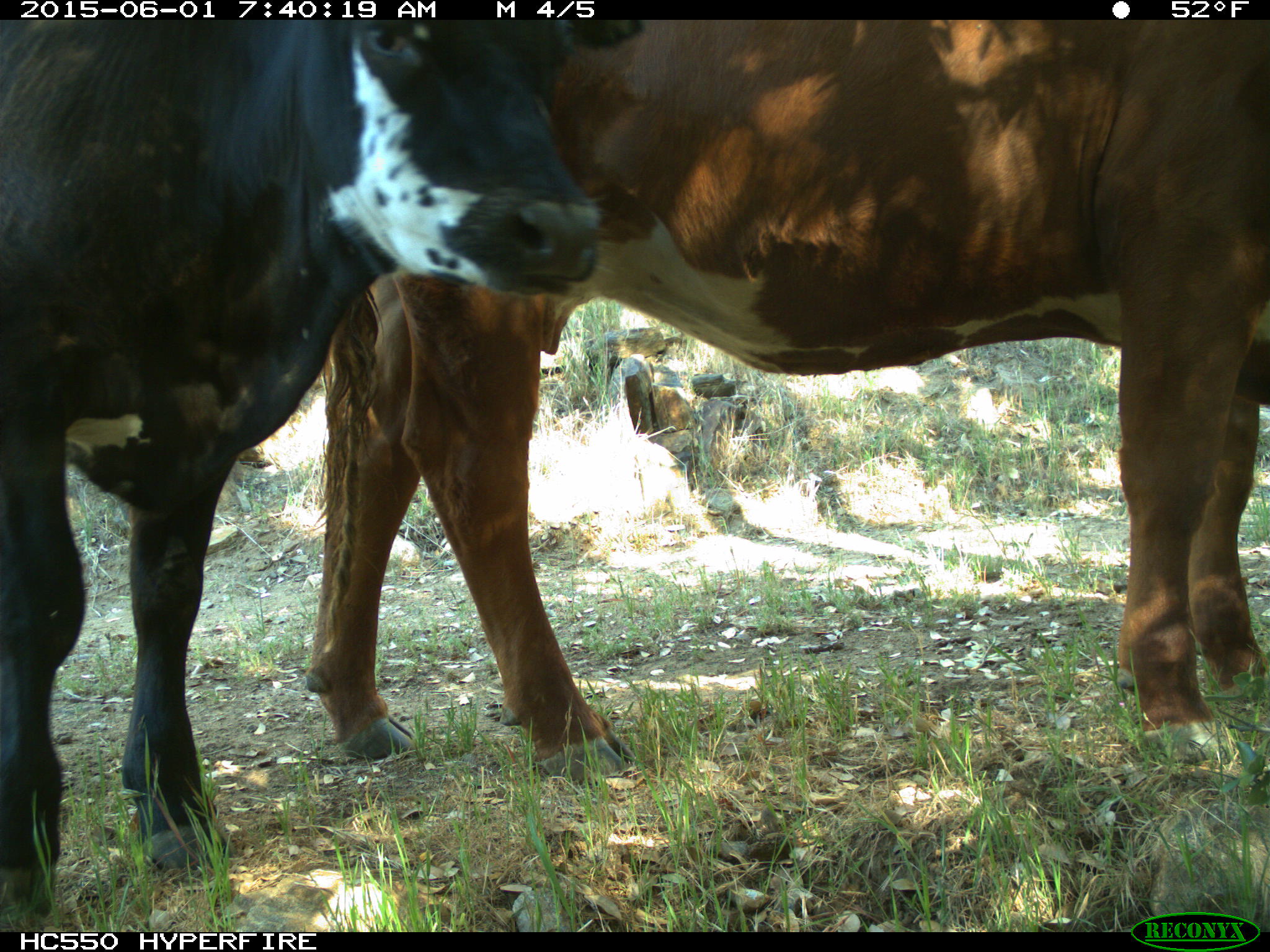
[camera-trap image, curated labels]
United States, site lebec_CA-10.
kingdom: Animalia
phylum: Chordata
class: Mammalia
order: Artiodactyla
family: Bovidae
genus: Bos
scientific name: Bos taurus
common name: domestic cow